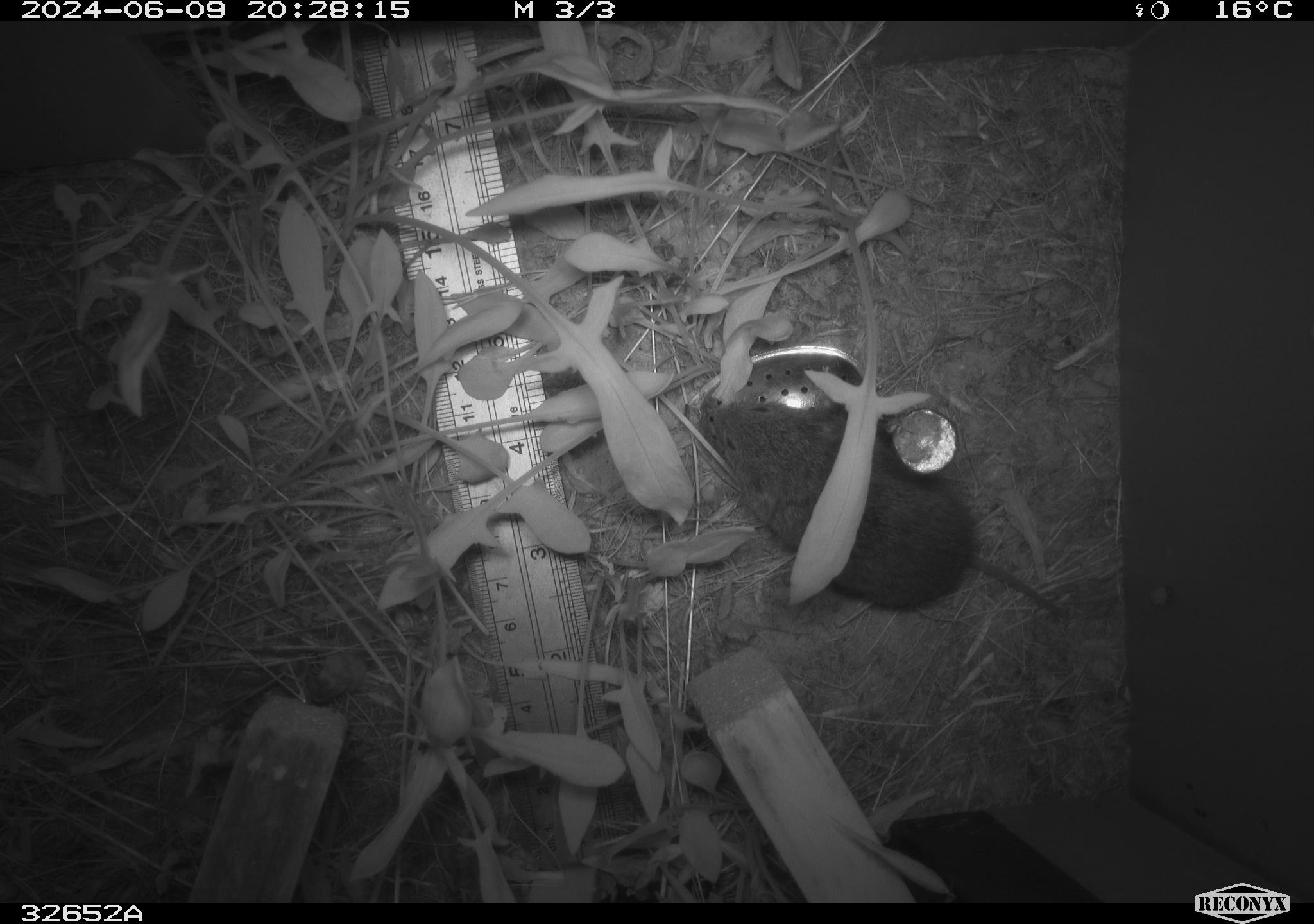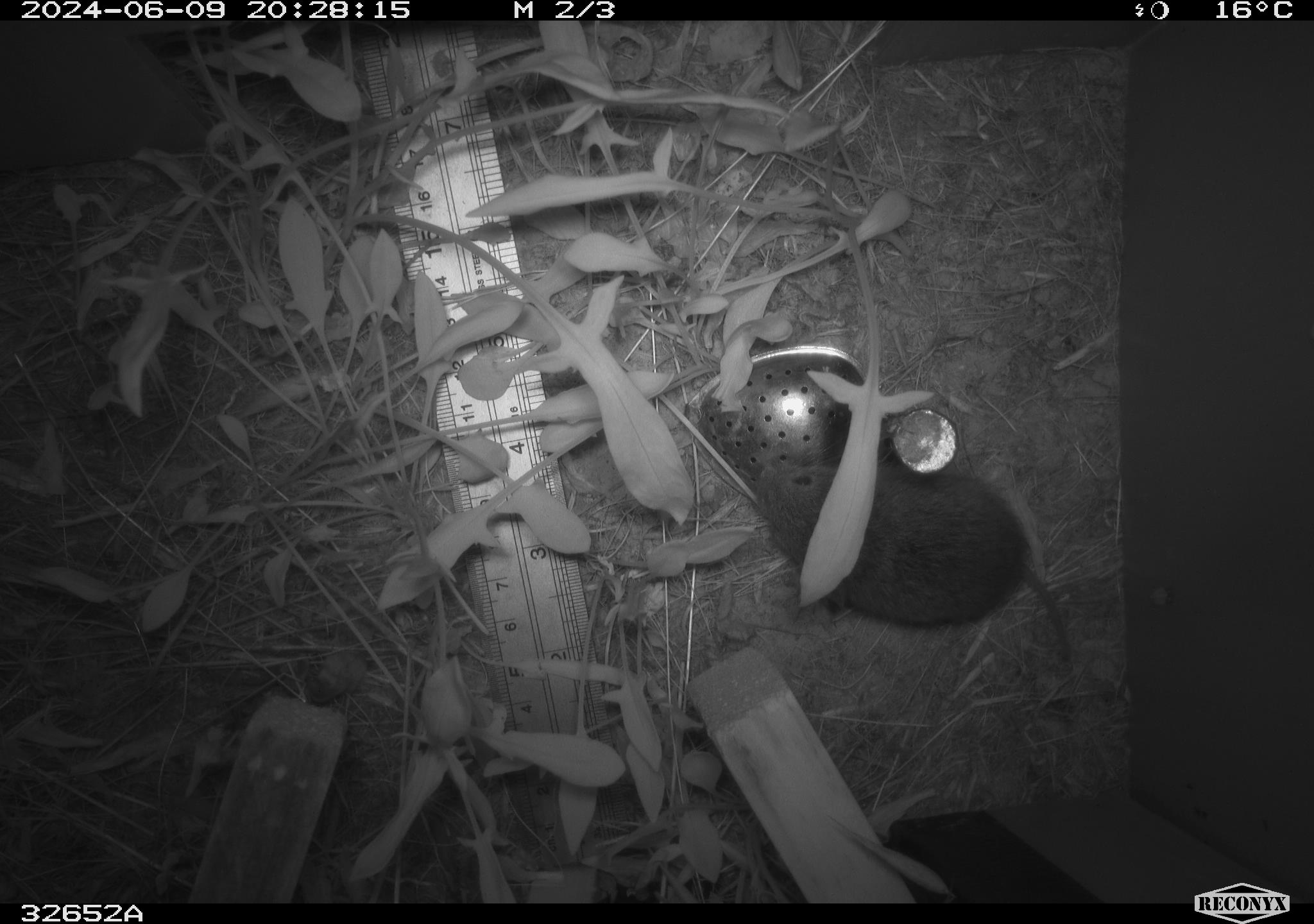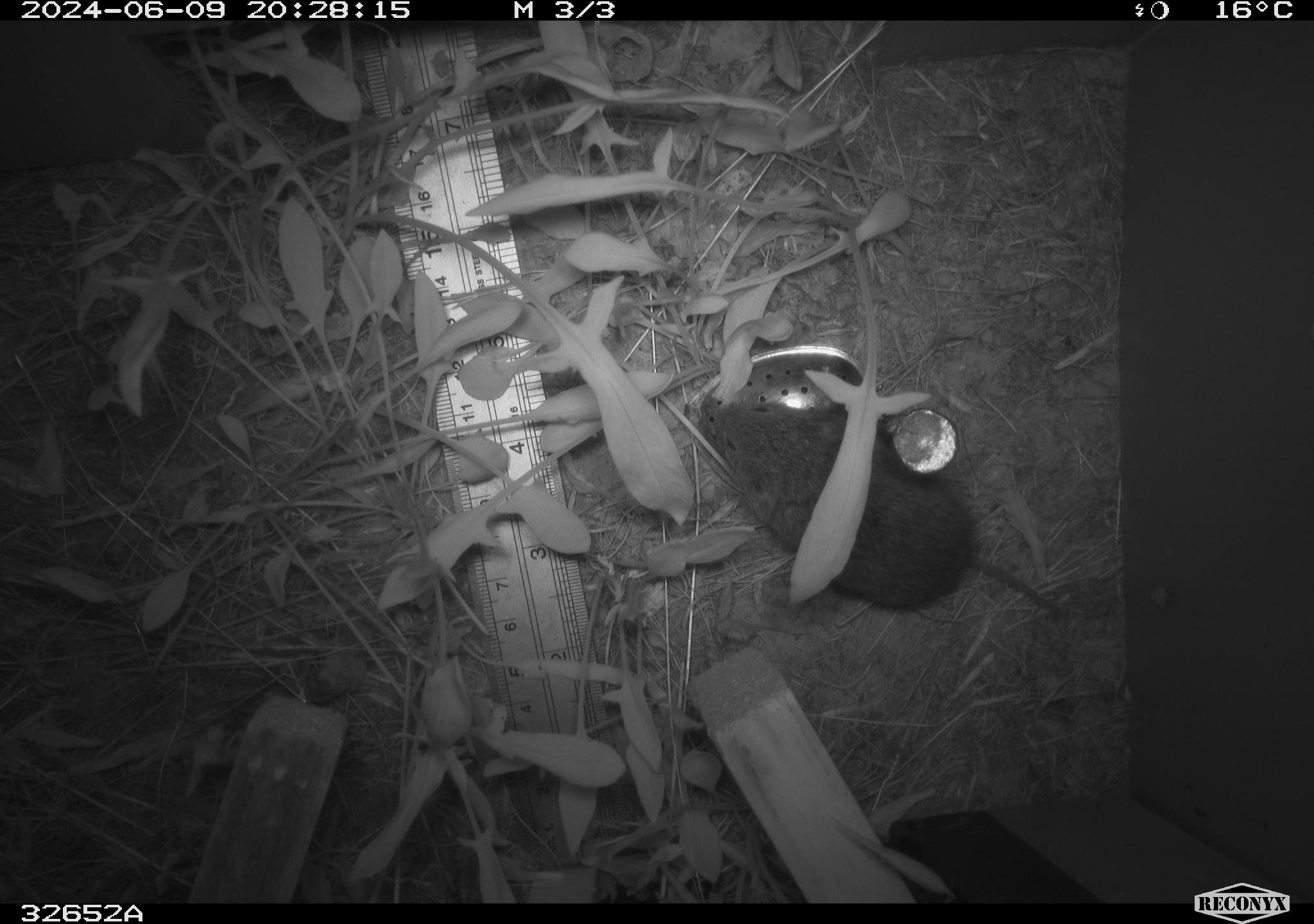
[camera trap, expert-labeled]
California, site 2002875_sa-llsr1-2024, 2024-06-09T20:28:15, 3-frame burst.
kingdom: Animalia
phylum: Chordata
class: Mammalia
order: Rodentia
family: Cricetidae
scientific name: Arvicolinae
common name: voles, lemmings, and muskrats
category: arvicolinae subfamily